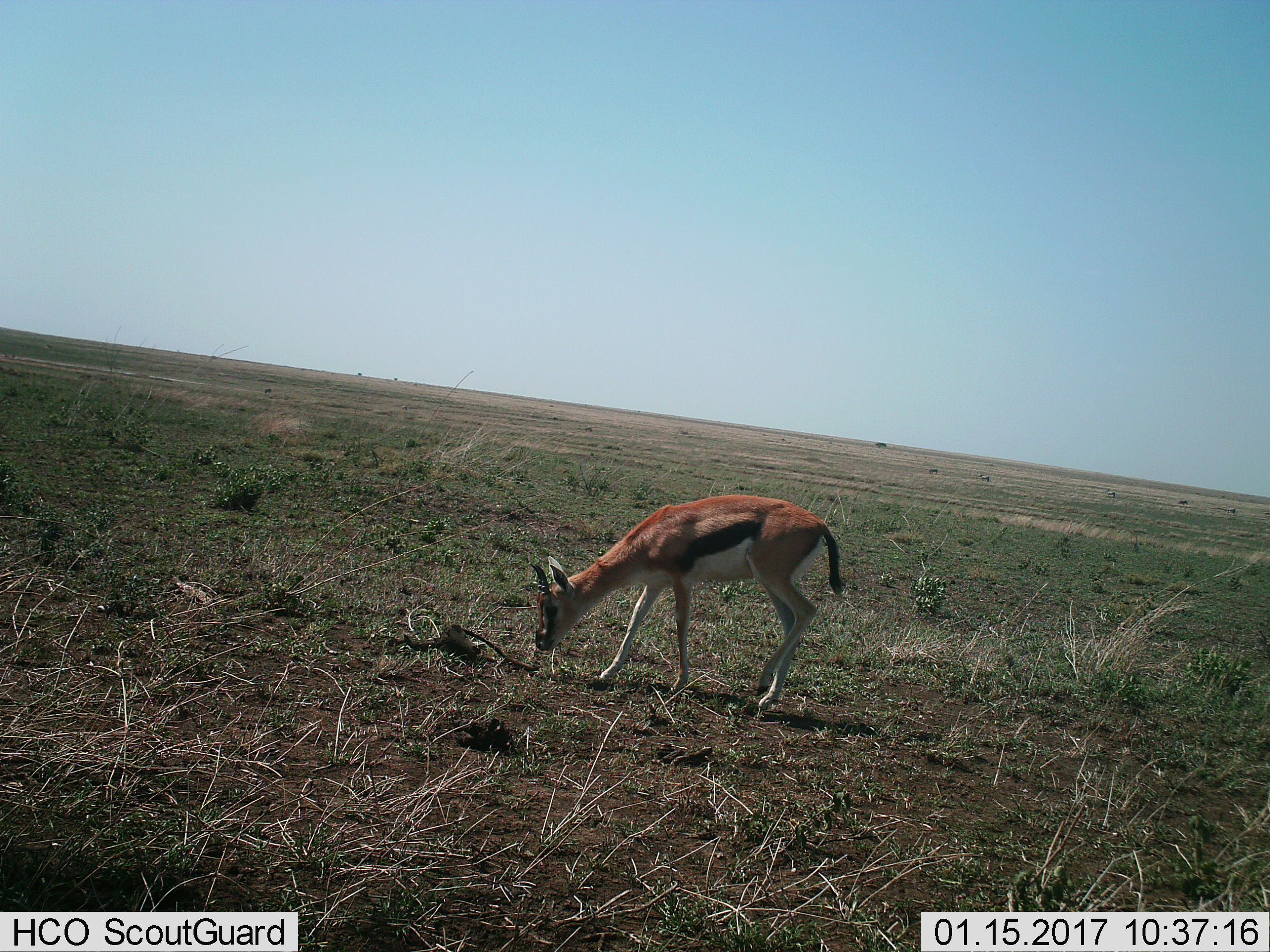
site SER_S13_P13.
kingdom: Animalia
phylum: Chordata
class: Mammalia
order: Artiodactyla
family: Bovidae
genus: Eudorcas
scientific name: Eudorcas thomsonii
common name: thomson's gazelle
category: gazellethomsons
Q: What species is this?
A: Gazellethomsons (thomson's gazelle) (Eudorcas thomsonii).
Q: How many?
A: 1.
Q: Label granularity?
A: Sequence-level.